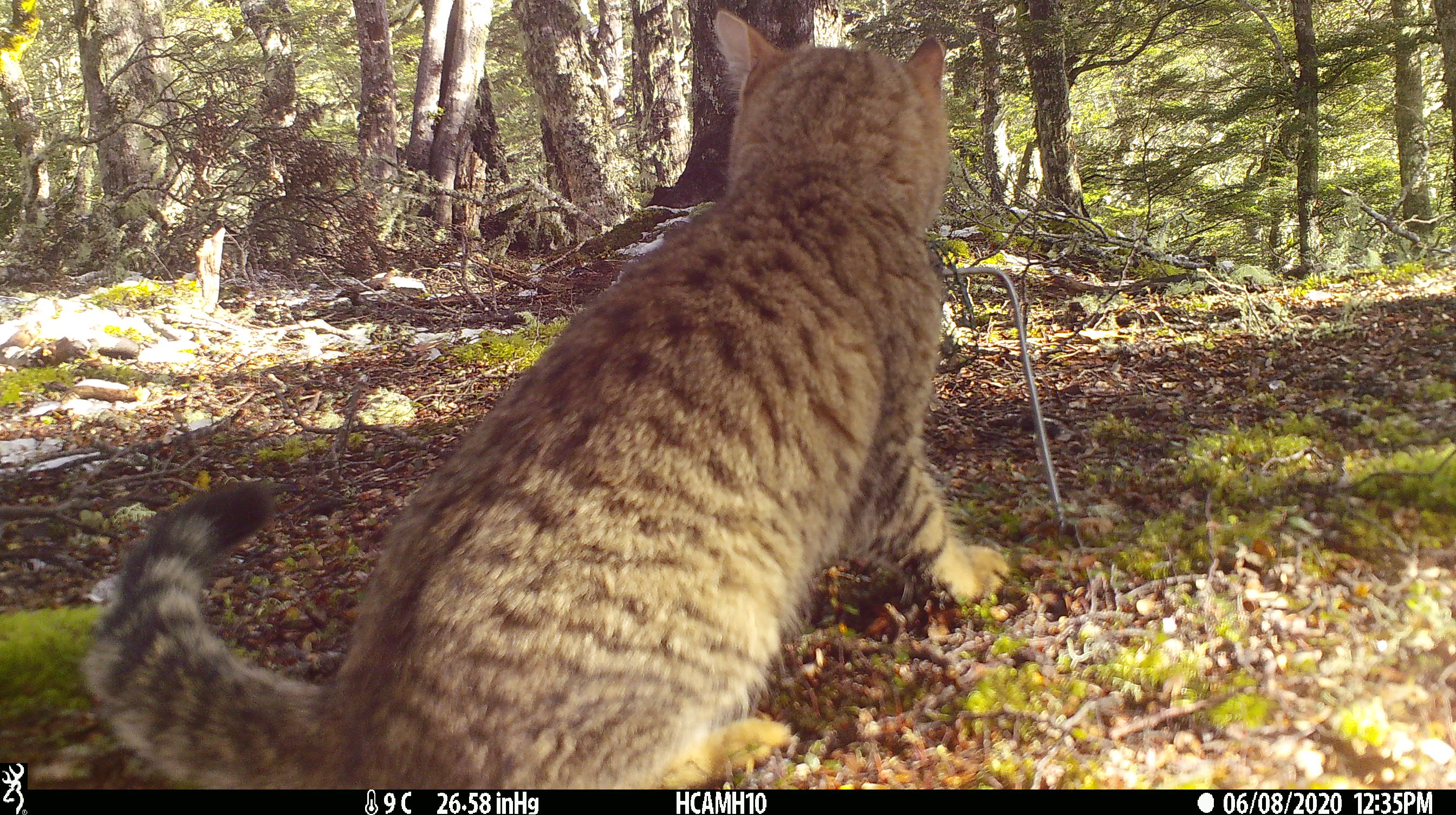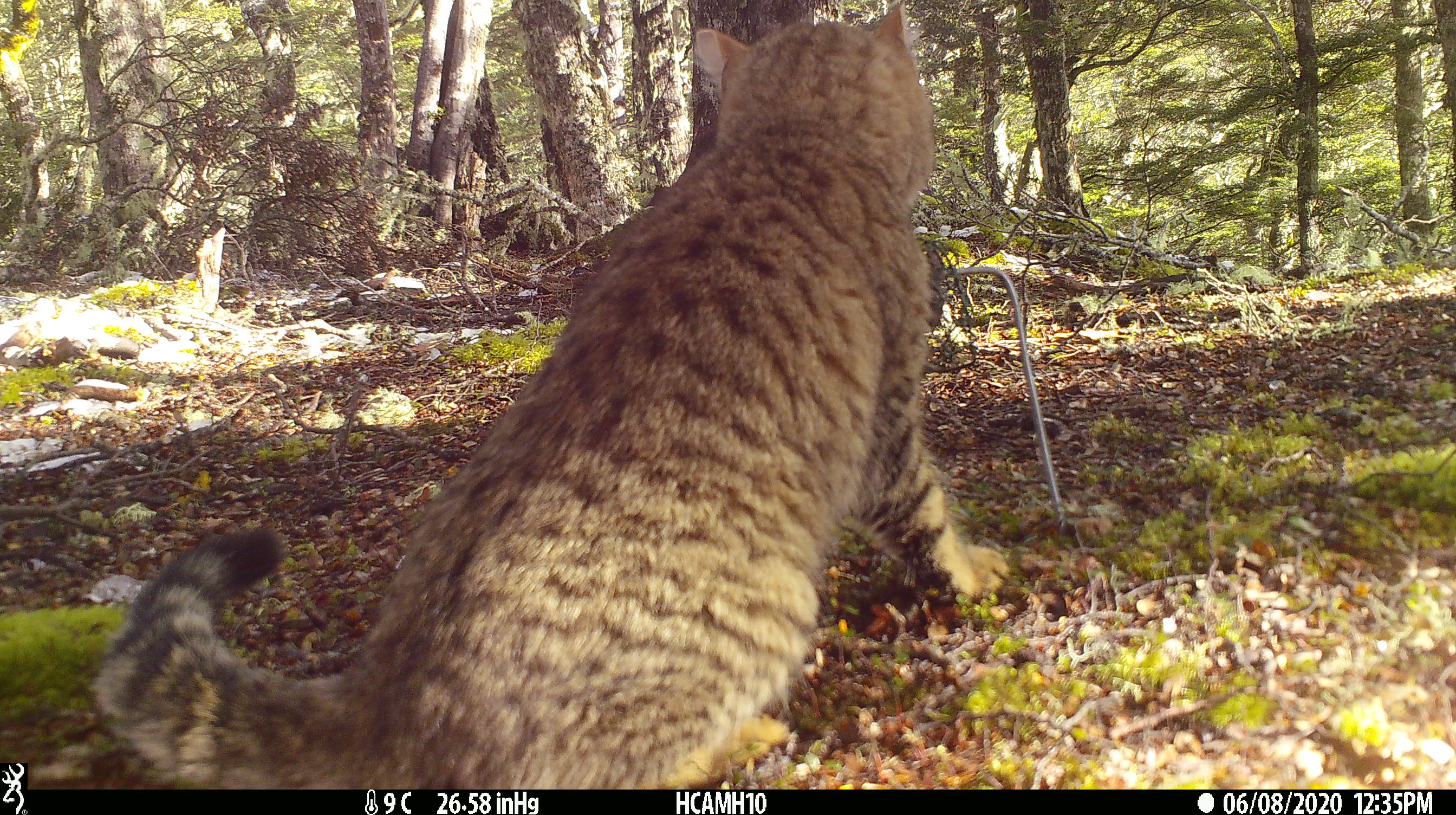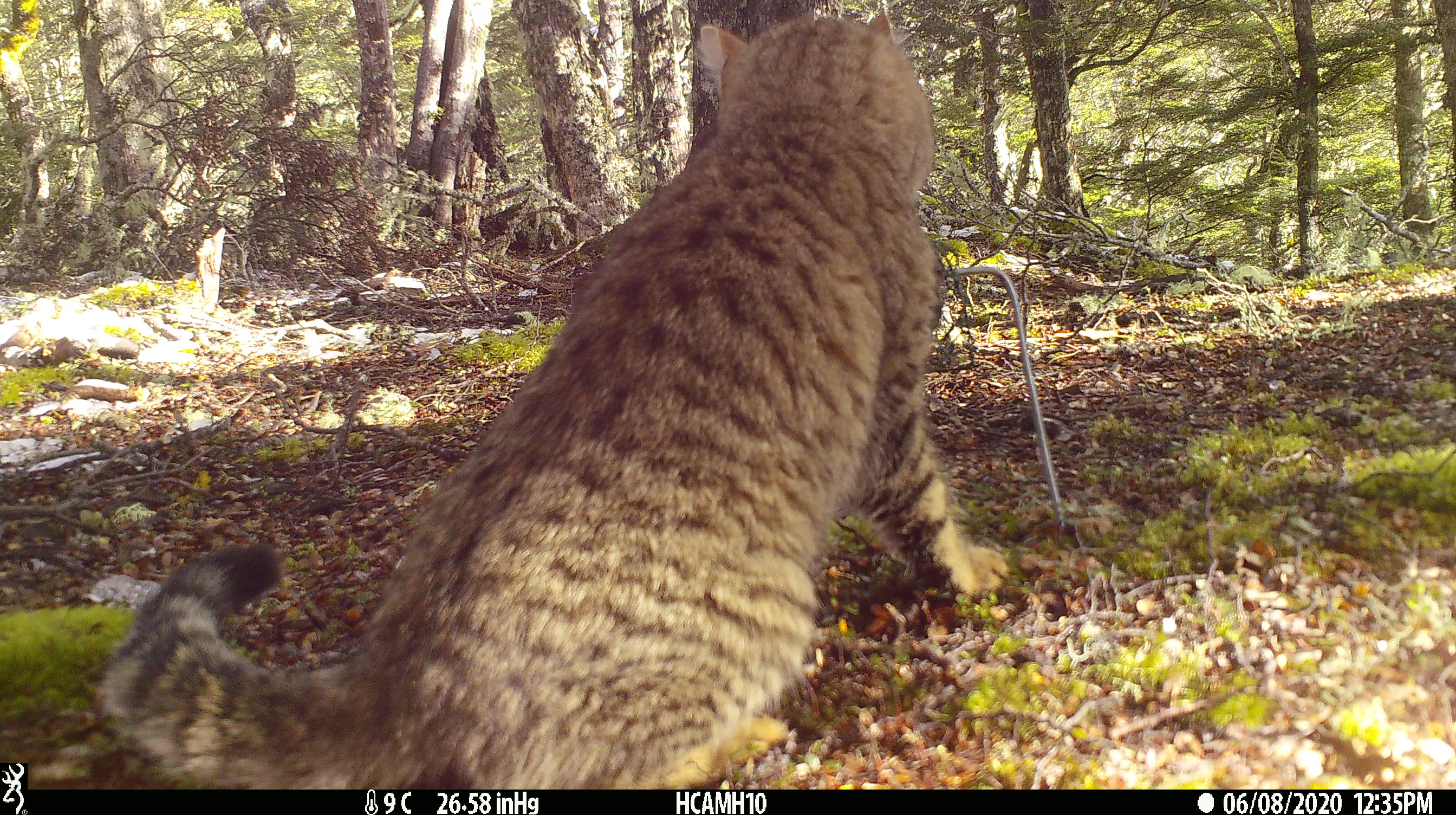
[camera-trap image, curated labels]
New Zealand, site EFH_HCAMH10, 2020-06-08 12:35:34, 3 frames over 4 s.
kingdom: Animalia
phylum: Chordata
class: Mammalia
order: Carnivora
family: Felidae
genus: Felis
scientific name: Felis catus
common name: domestic cat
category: cat